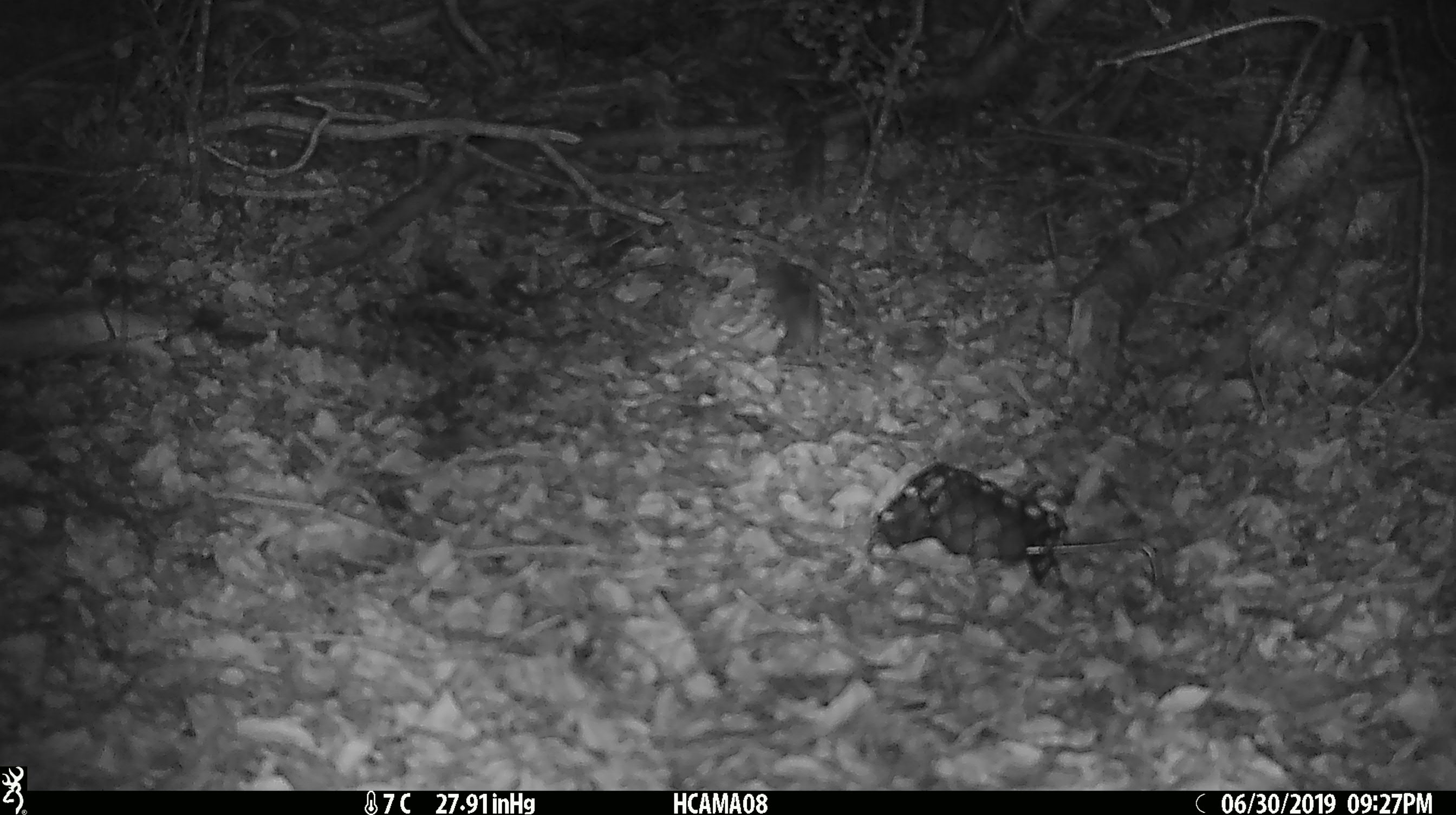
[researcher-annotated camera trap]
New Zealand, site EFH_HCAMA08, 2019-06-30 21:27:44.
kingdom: Animalia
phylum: Chordata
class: Mammalia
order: Rodentia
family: Muridae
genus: Mus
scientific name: Mus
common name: mouse